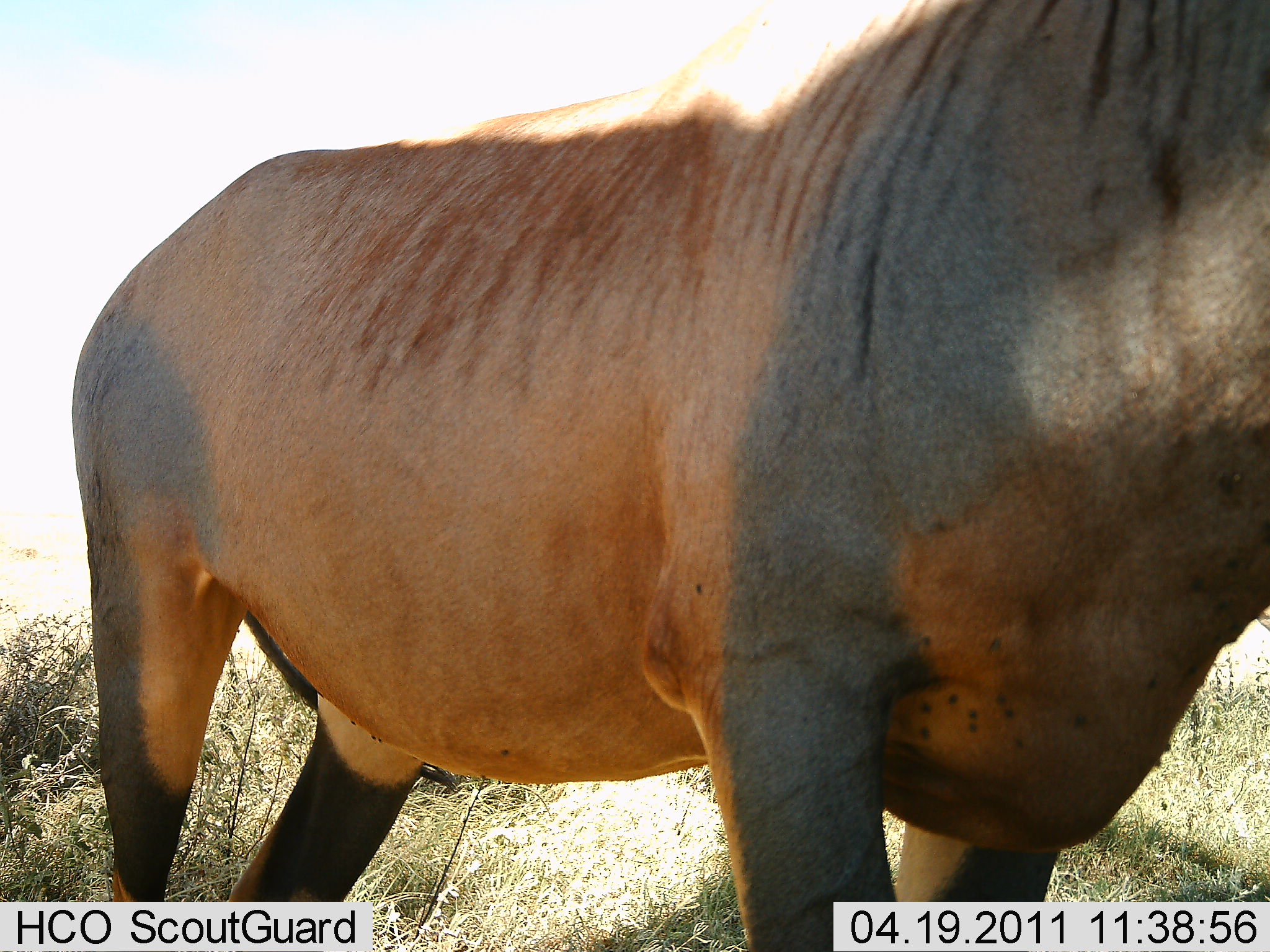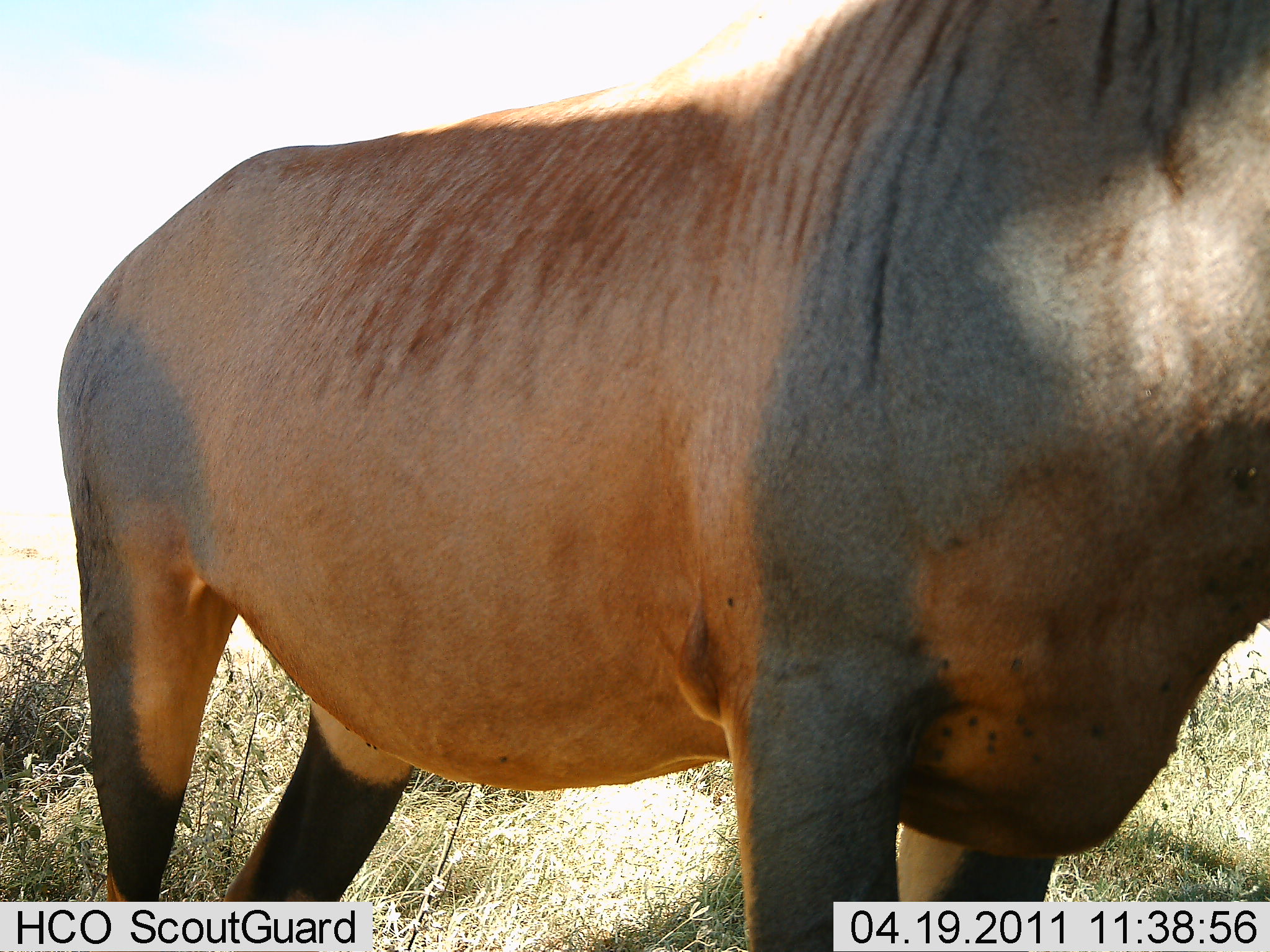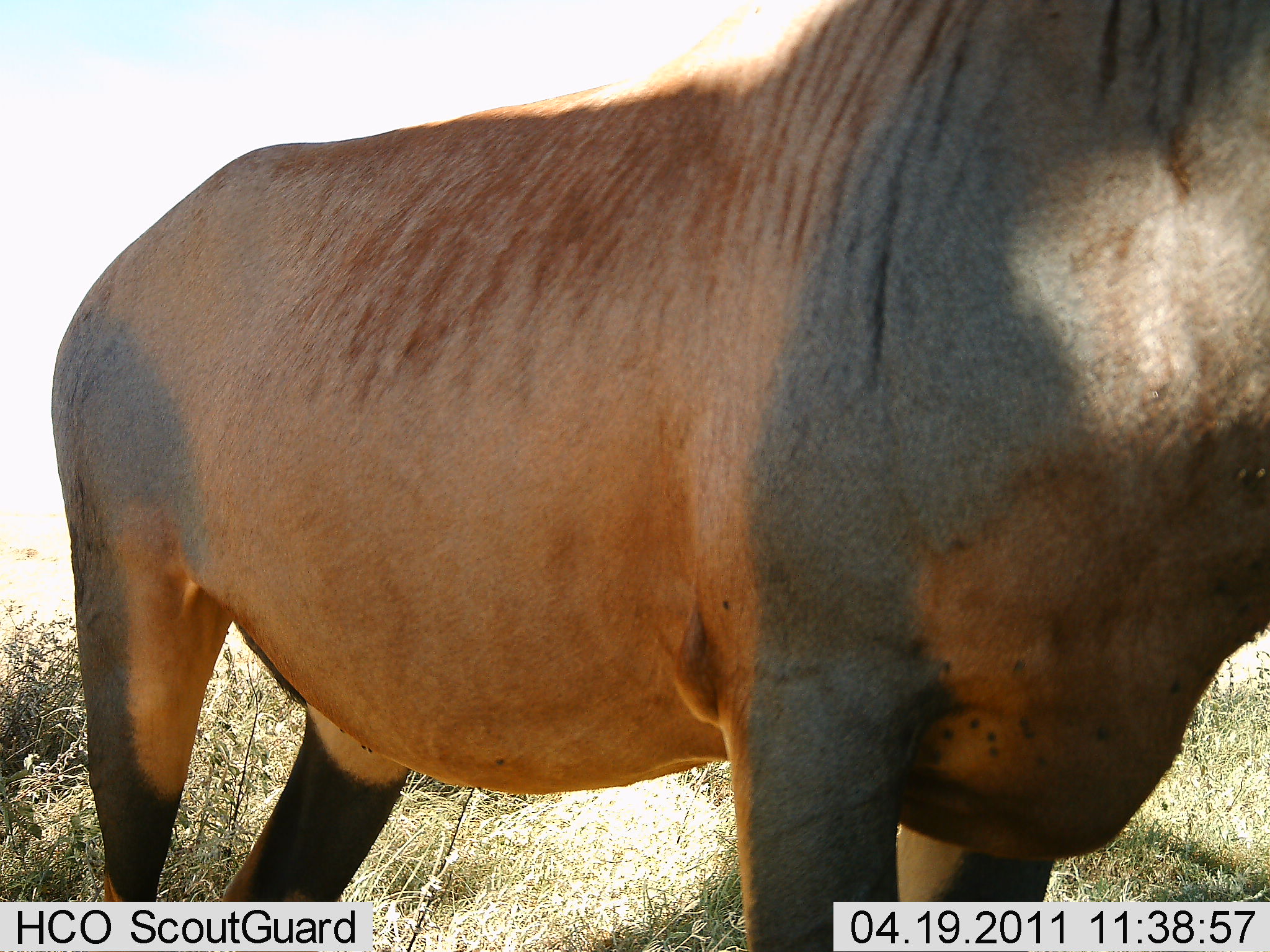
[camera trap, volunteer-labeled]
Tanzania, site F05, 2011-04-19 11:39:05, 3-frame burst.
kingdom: Animalia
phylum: Chordata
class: Mammalia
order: Artiodactyla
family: Bovidae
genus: Damaliscus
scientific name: Damaliscus lunatus jimela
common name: topi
Topi (Damaliscus lunatus jimela), count 1. Behavior (volunteer vote fractions): standing 100%, resting 0%, moving 0%, interacting 0%. Young present (vote fraction): 0%. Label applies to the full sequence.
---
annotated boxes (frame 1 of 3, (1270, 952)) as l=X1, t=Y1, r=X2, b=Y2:
animal: l=0, t=1, r=1269, b=952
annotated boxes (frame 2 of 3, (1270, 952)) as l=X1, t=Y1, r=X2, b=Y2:
animal: l=1, t=1, r=1270, b=951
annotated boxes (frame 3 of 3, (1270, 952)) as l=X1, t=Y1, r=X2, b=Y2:
animal: l=0, t=2, r=1269, b=951